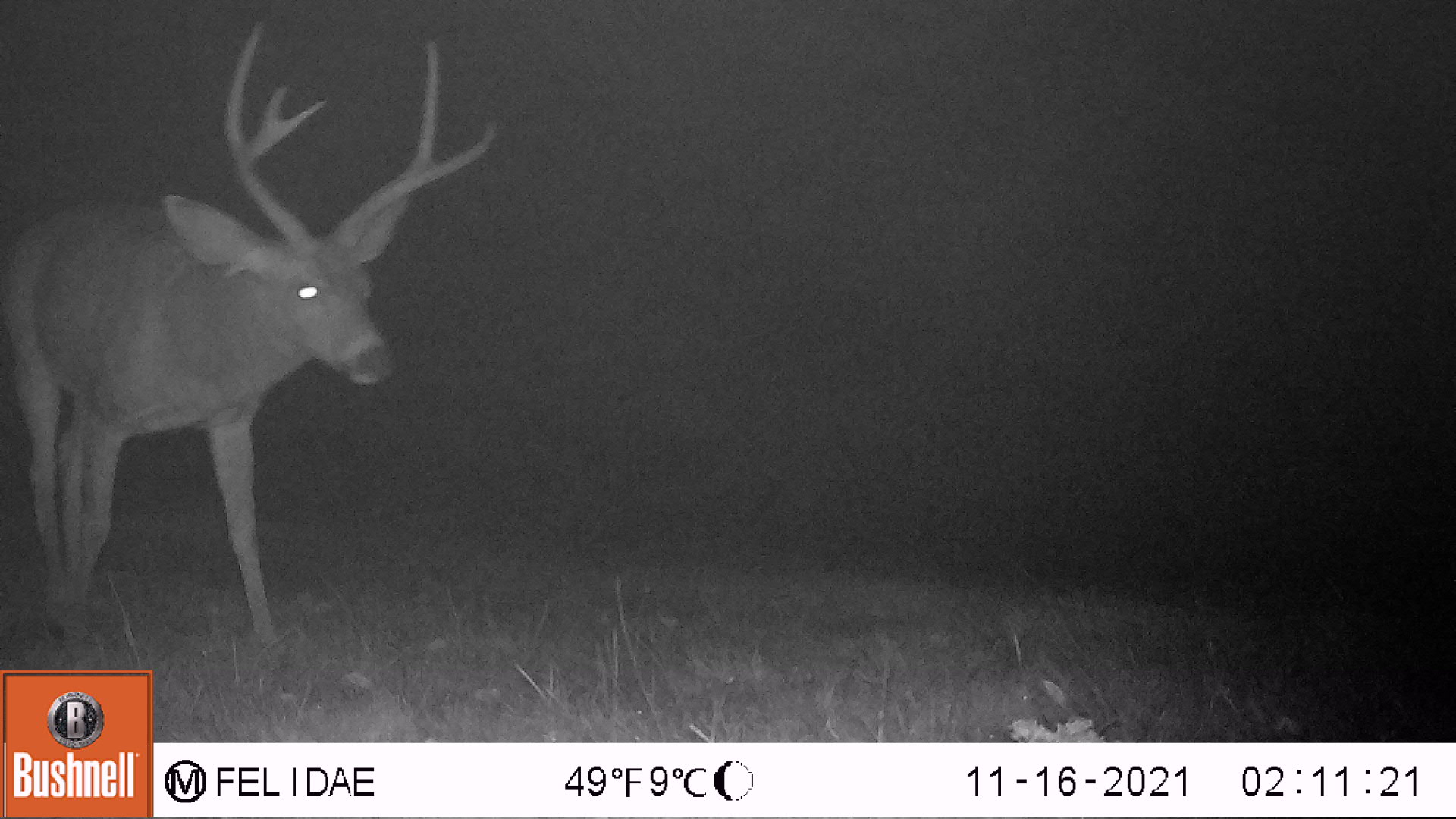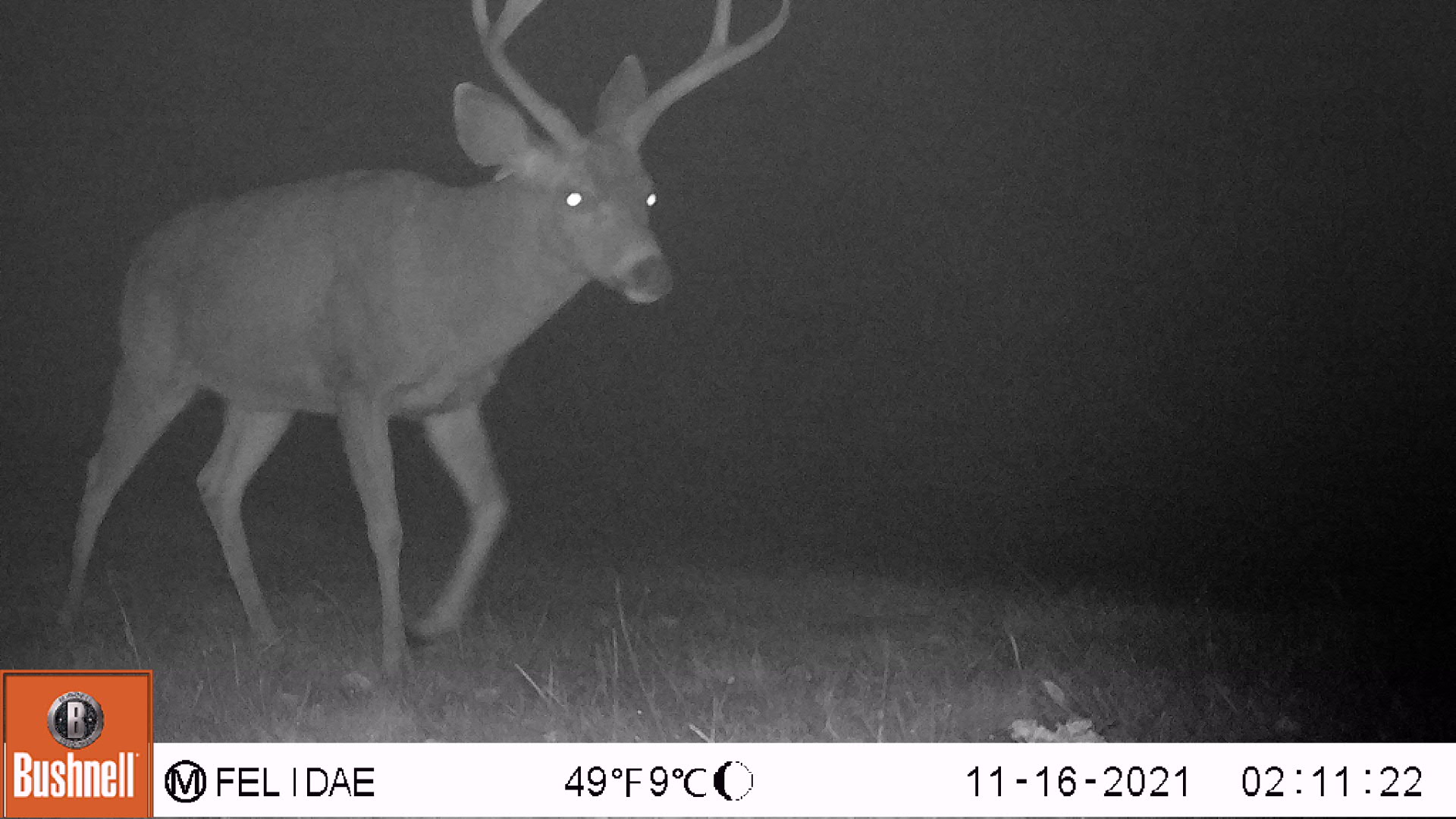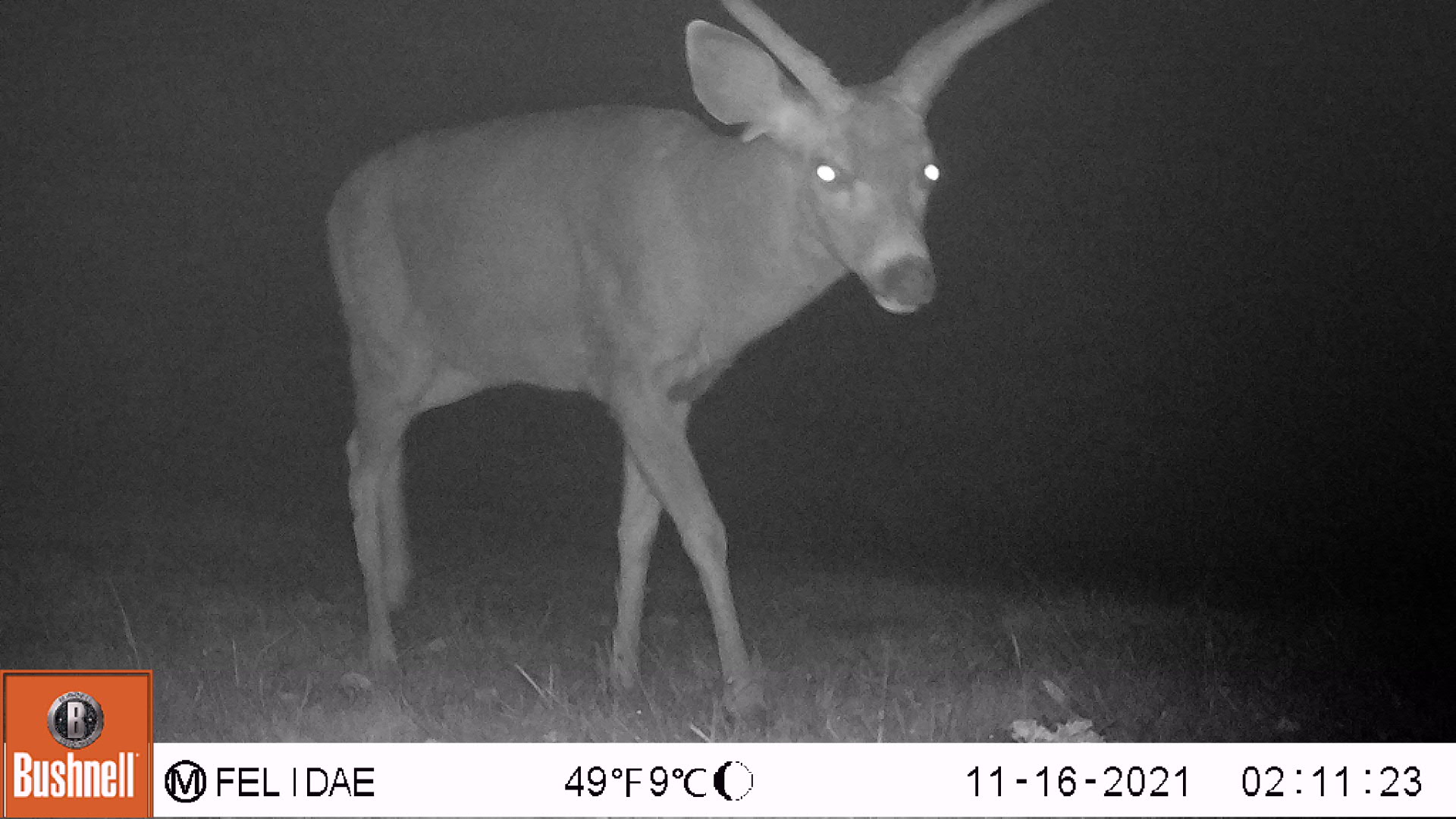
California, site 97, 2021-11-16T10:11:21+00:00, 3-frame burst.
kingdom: Animalia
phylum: Chordata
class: Mammalia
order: Artiodactyla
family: Cervidae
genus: Odocoileus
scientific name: Odocoileus hemionus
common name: mule deer